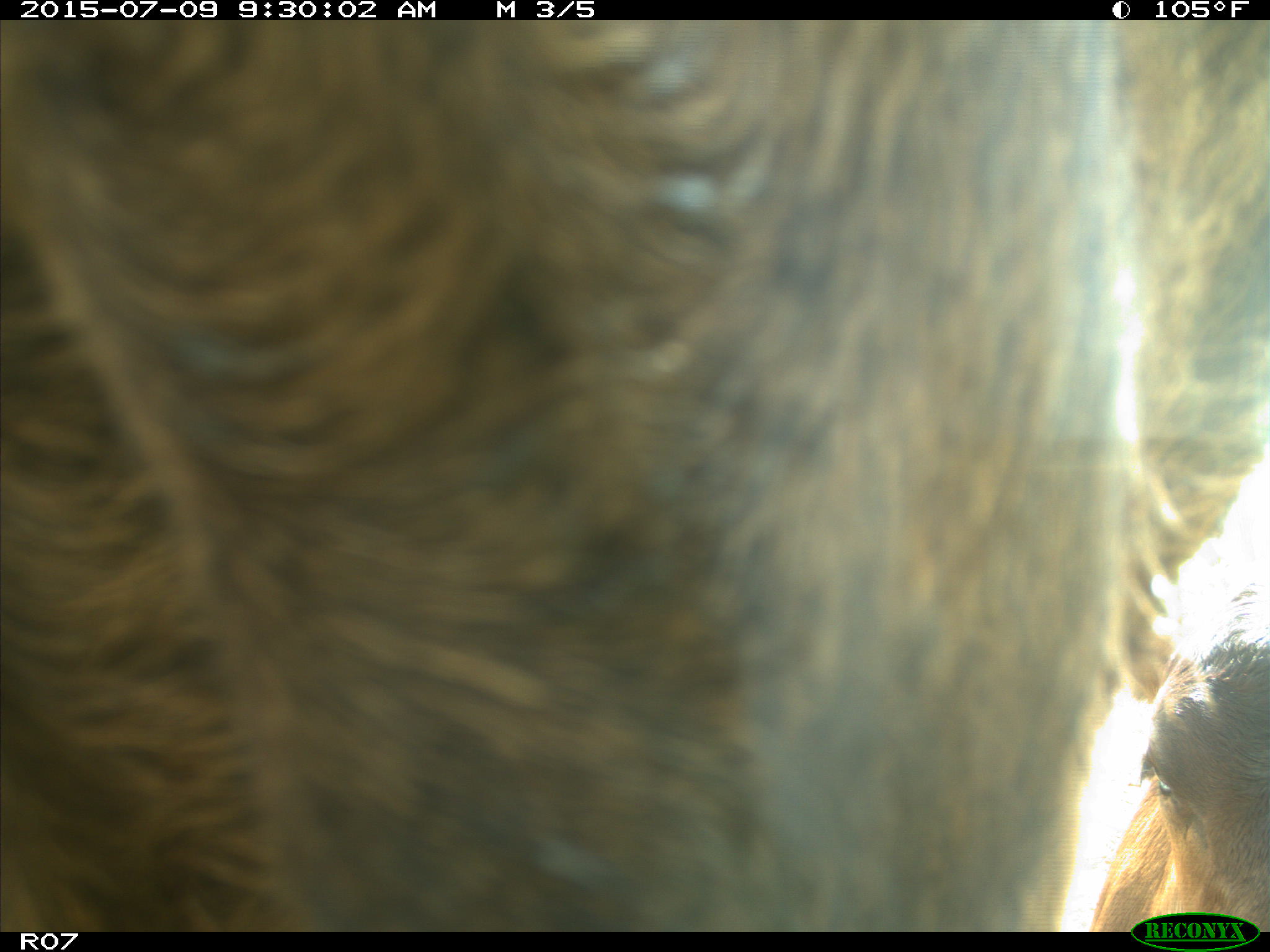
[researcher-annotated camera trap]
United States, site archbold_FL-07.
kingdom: Animalia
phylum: Chordata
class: Mammalia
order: Artiodactyla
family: Bovidae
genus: Bos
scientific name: Bos taurus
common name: domestic cow